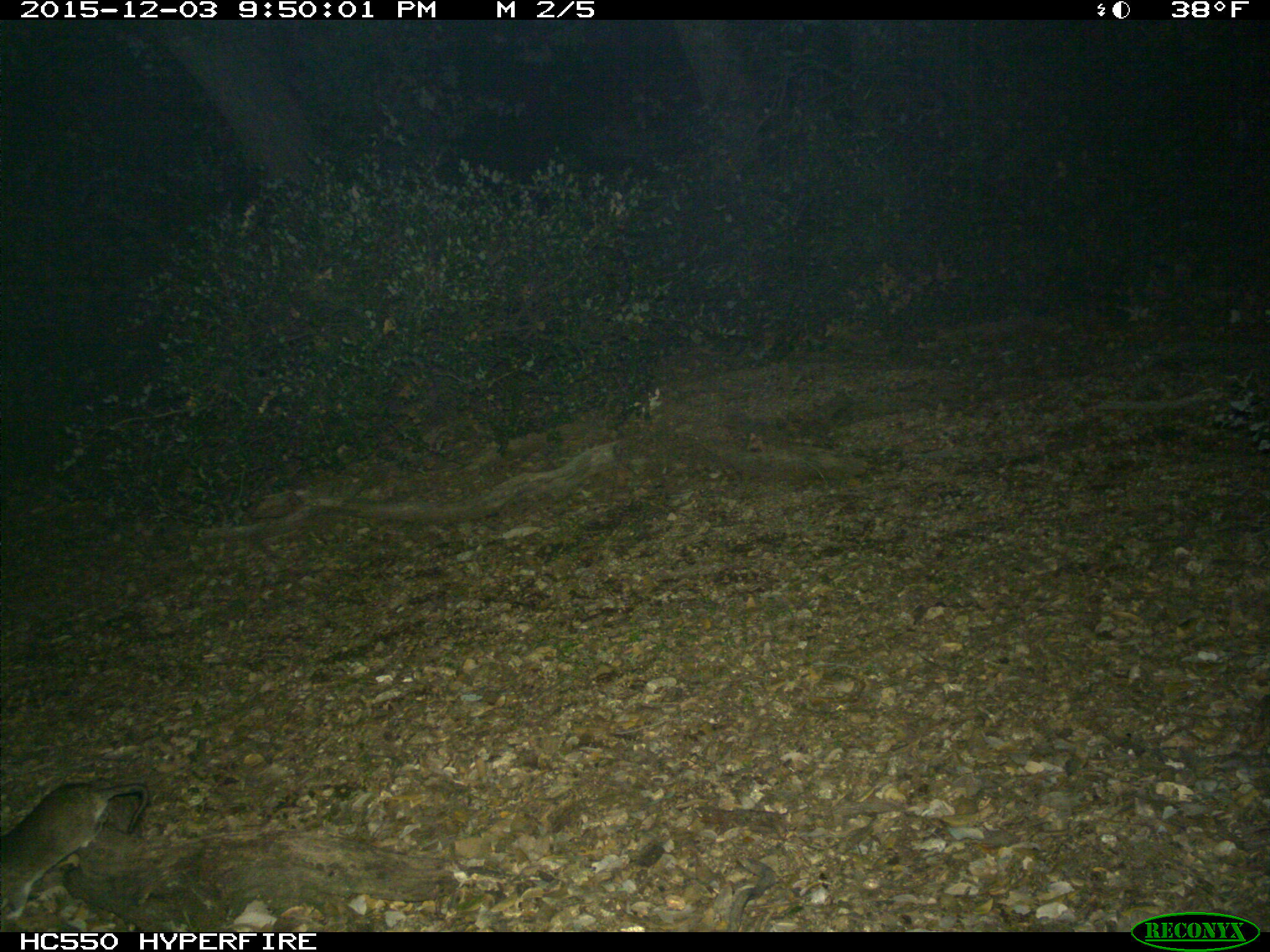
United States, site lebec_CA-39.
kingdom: Animalia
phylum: Chordata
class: Mammalia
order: Rodentia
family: Cricetidae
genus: Neotoma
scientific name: Neotoma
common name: pack rat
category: unidentified pack rat